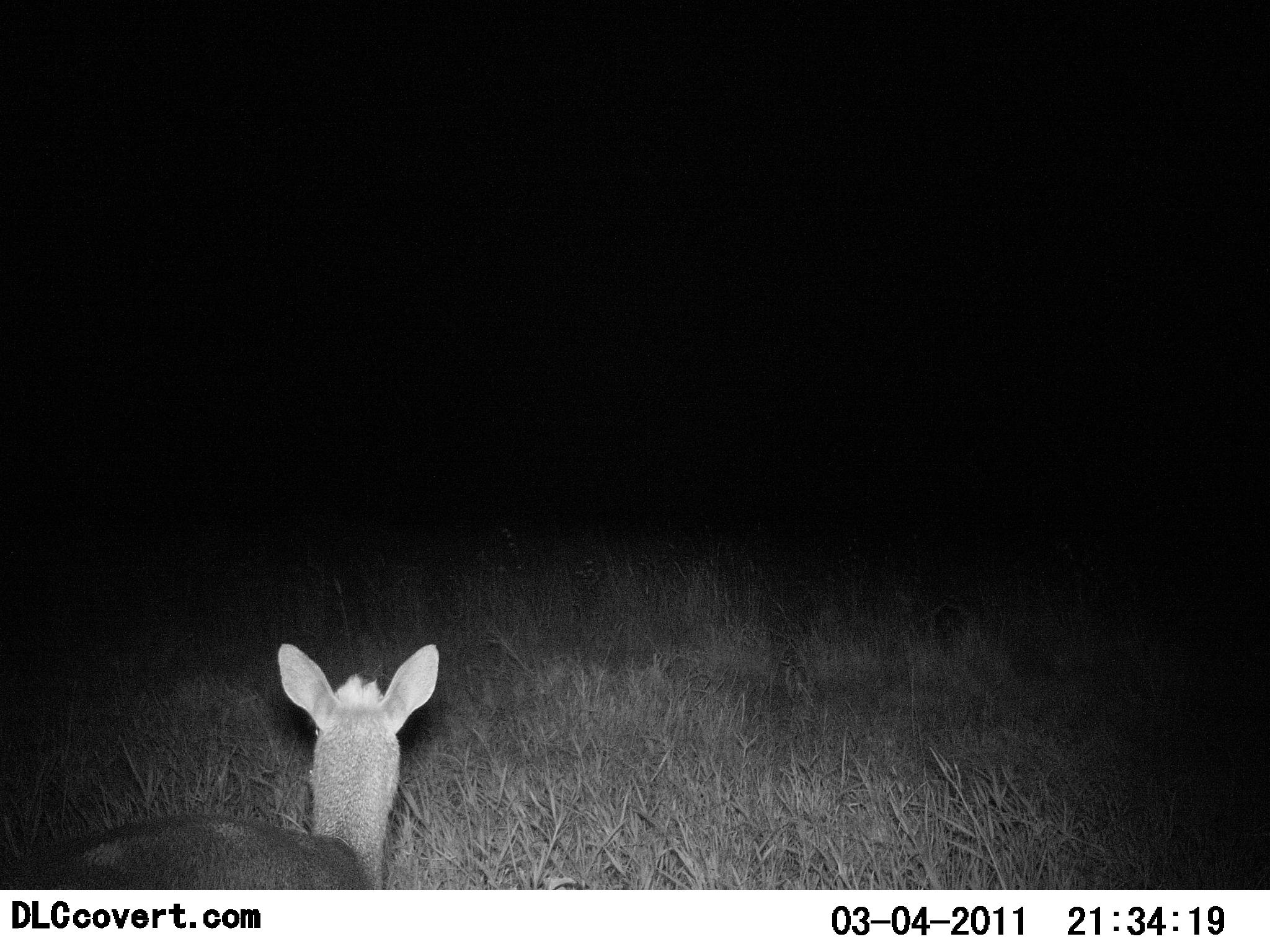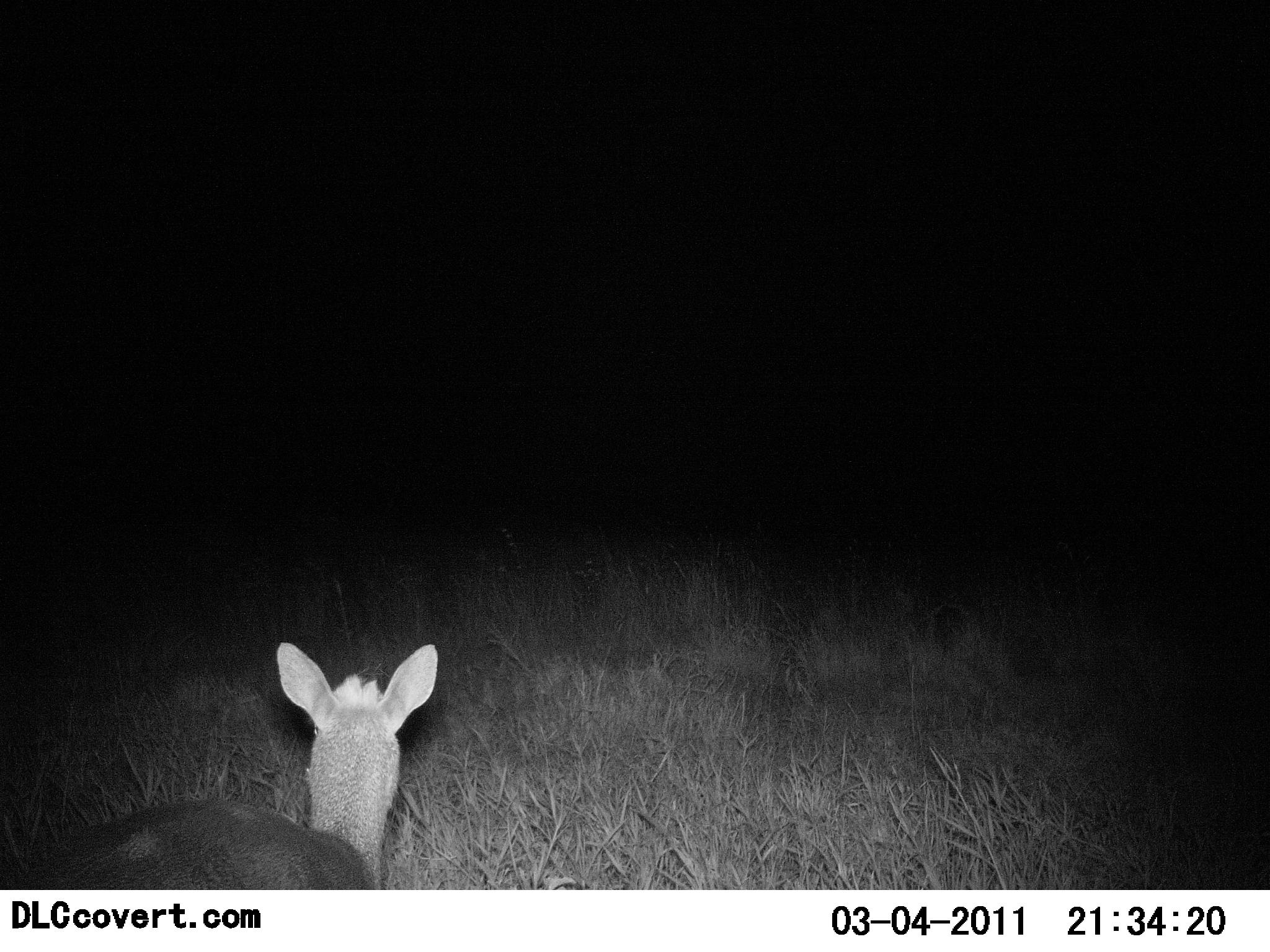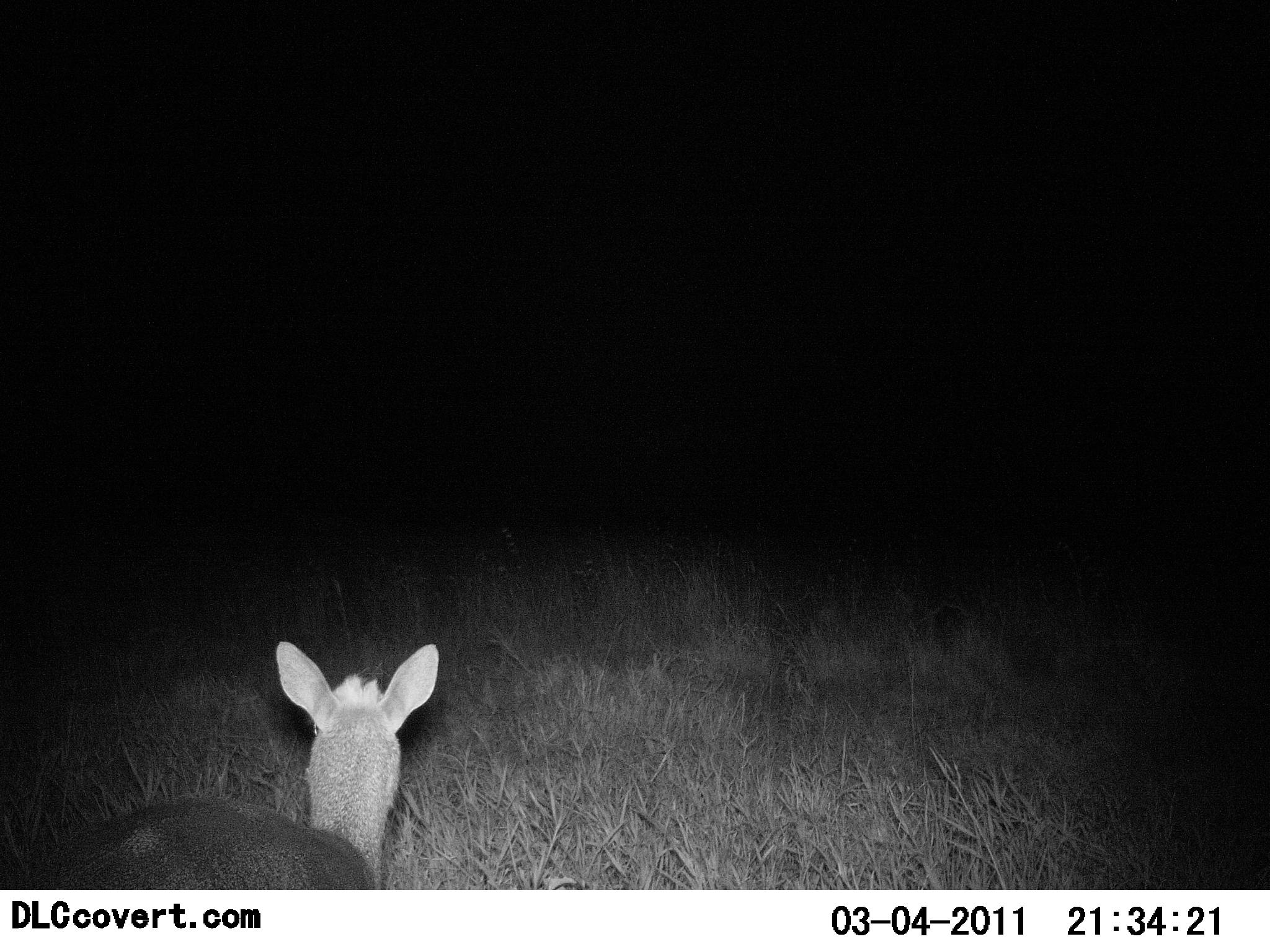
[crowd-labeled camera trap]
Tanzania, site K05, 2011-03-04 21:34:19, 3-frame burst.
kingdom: Animalia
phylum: Chordata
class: Mammalia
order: Artiodactyla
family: Bovidae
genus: Madoqua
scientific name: Madoqua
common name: dikdik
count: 1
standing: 89%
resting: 0%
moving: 11%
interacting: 0%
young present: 0%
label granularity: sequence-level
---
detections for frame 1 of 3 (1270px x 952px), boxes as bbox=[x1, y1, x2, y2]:
animal: bbox=[0, 642, 442, 891]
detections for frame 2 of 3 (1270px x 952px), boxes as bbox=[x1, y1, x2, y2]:
animal: bbox=[2, 641, 441, 892]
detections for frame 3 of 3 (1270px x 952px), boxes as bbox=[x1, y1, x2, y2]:
animal: bbox=[2, 637, 438, 890]